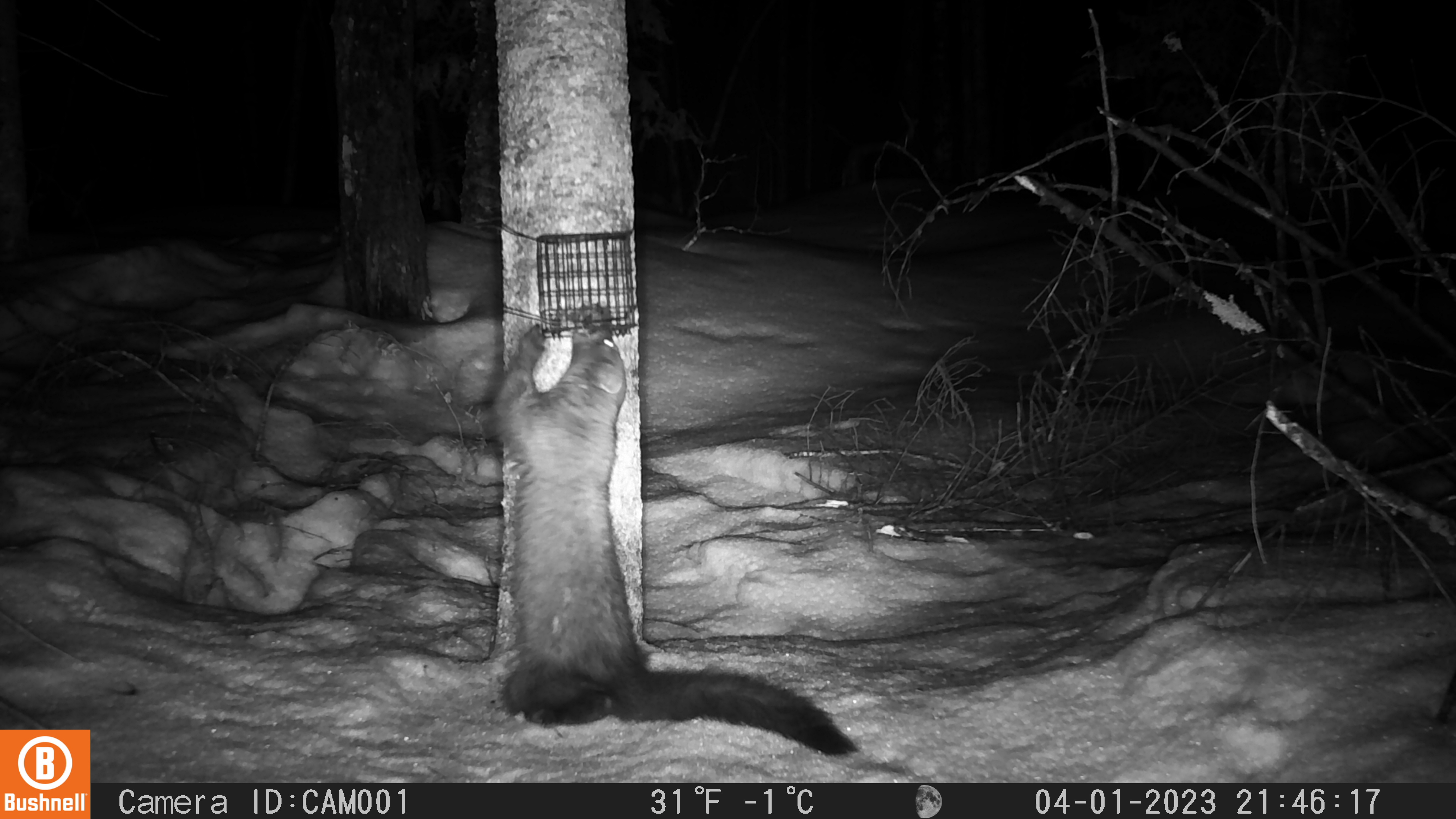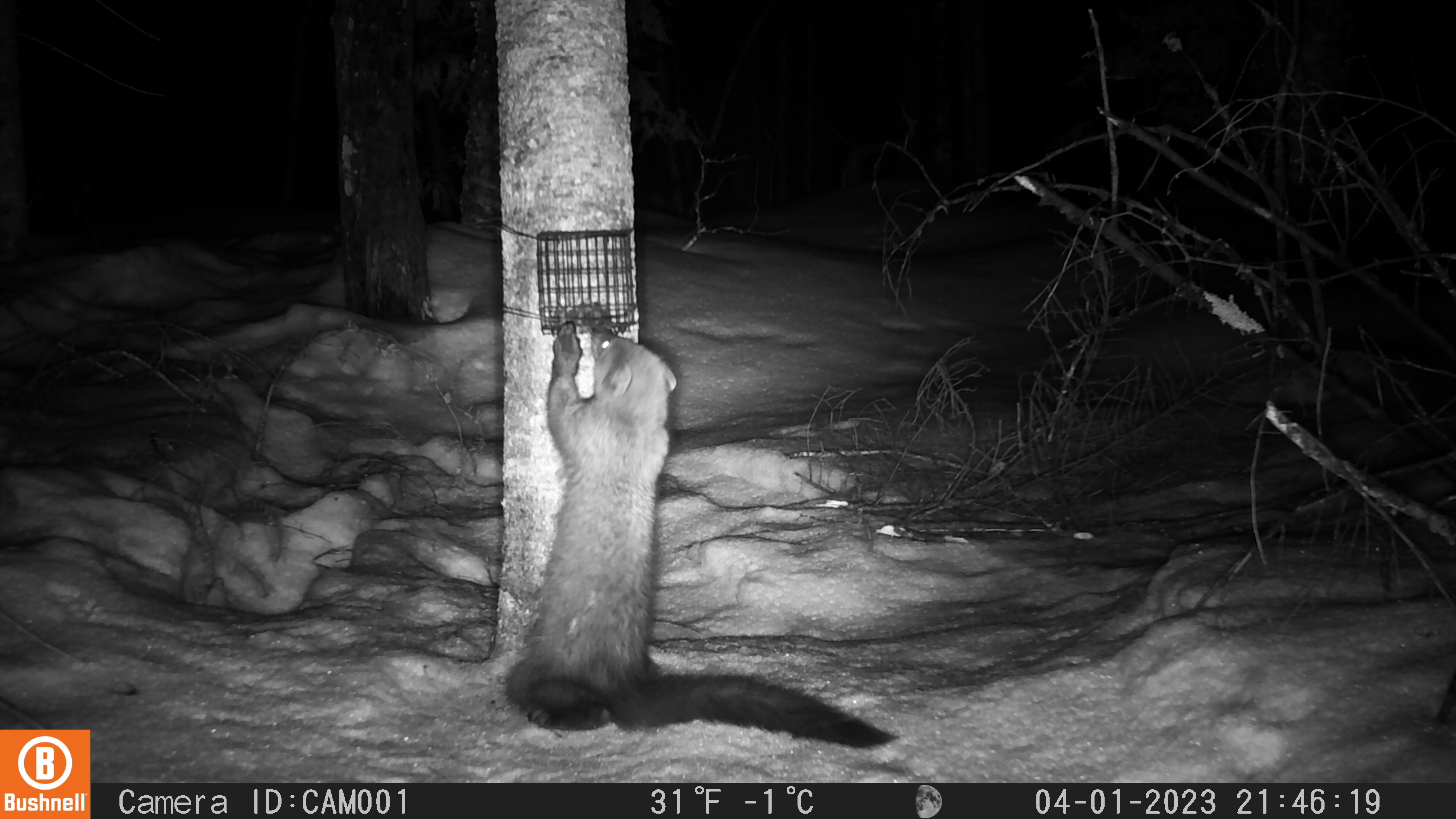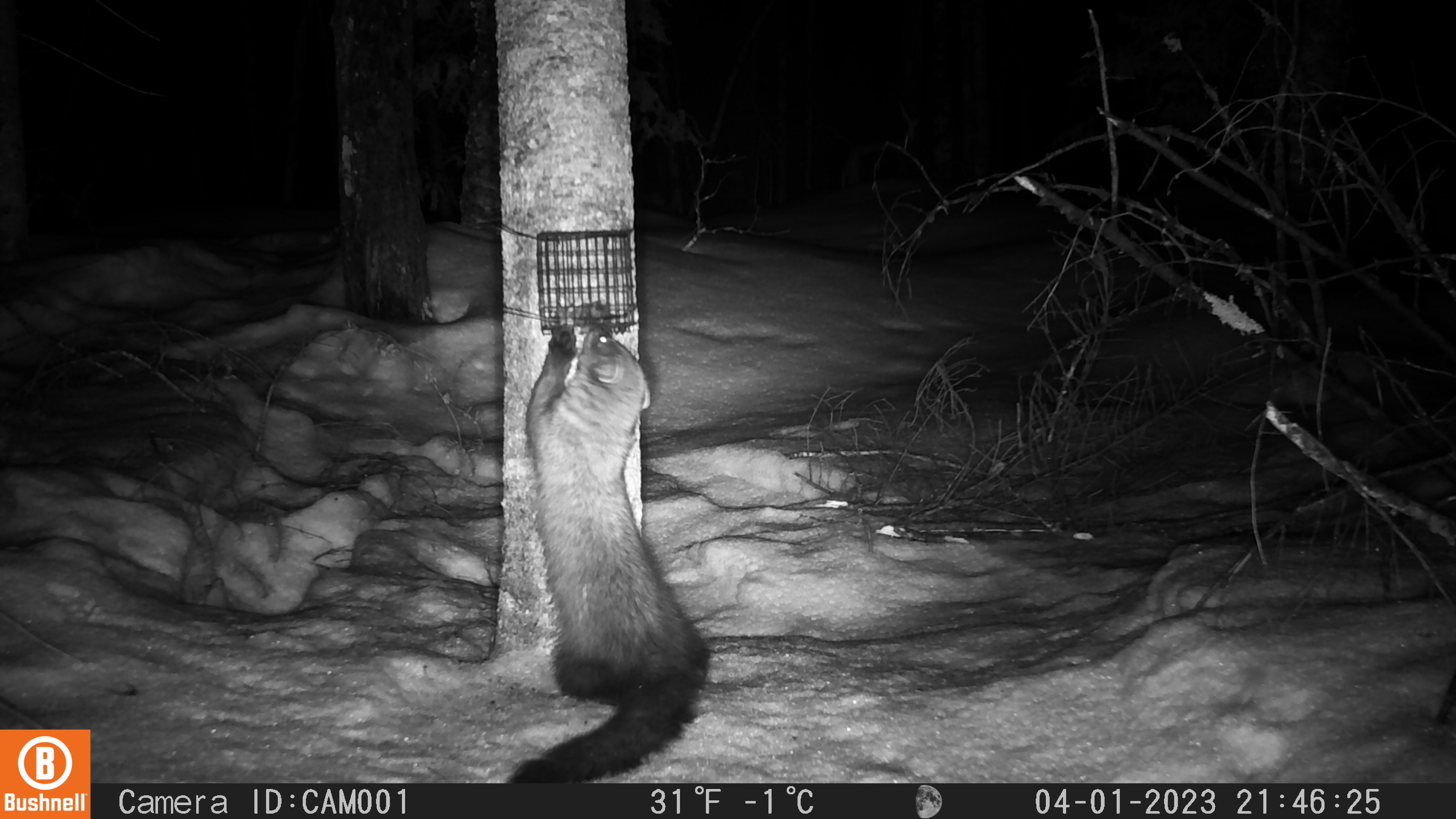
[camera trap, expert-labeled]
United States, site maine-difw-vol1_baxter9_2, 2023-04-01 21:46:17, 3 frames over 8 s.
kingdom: Animalia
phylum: Chordata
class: Mammalia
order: Carnivora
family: Mustelidae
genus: Pekania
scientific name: Pekania pennanti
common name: fisher